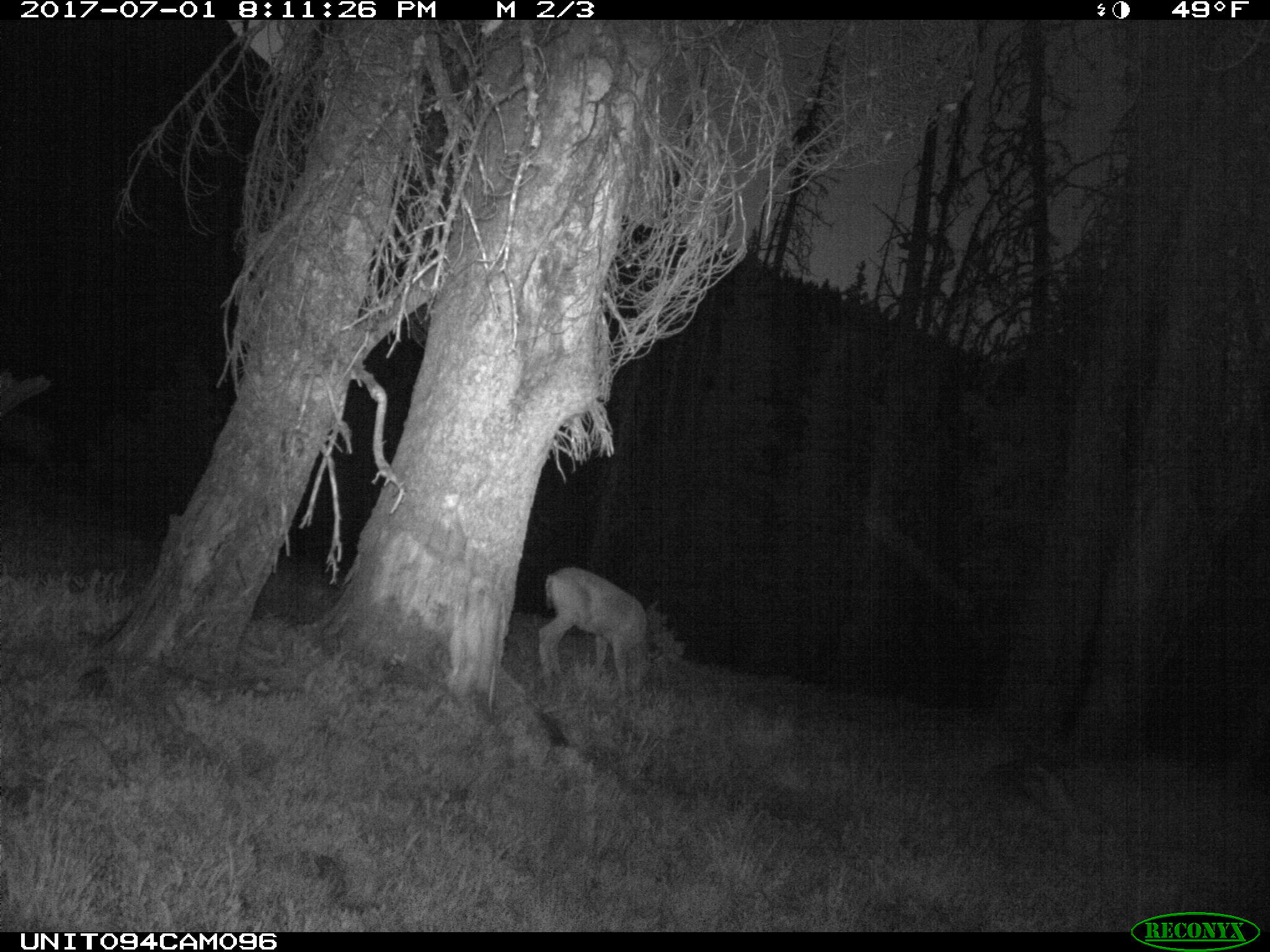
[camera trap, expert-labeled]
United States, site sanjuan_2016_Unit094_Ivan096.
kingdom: Animalia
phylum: Chordata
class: Mammalia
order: Artiodactyla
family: Cervidae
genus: Odocoileus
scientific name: Odocoileus hemionus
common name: mule deer